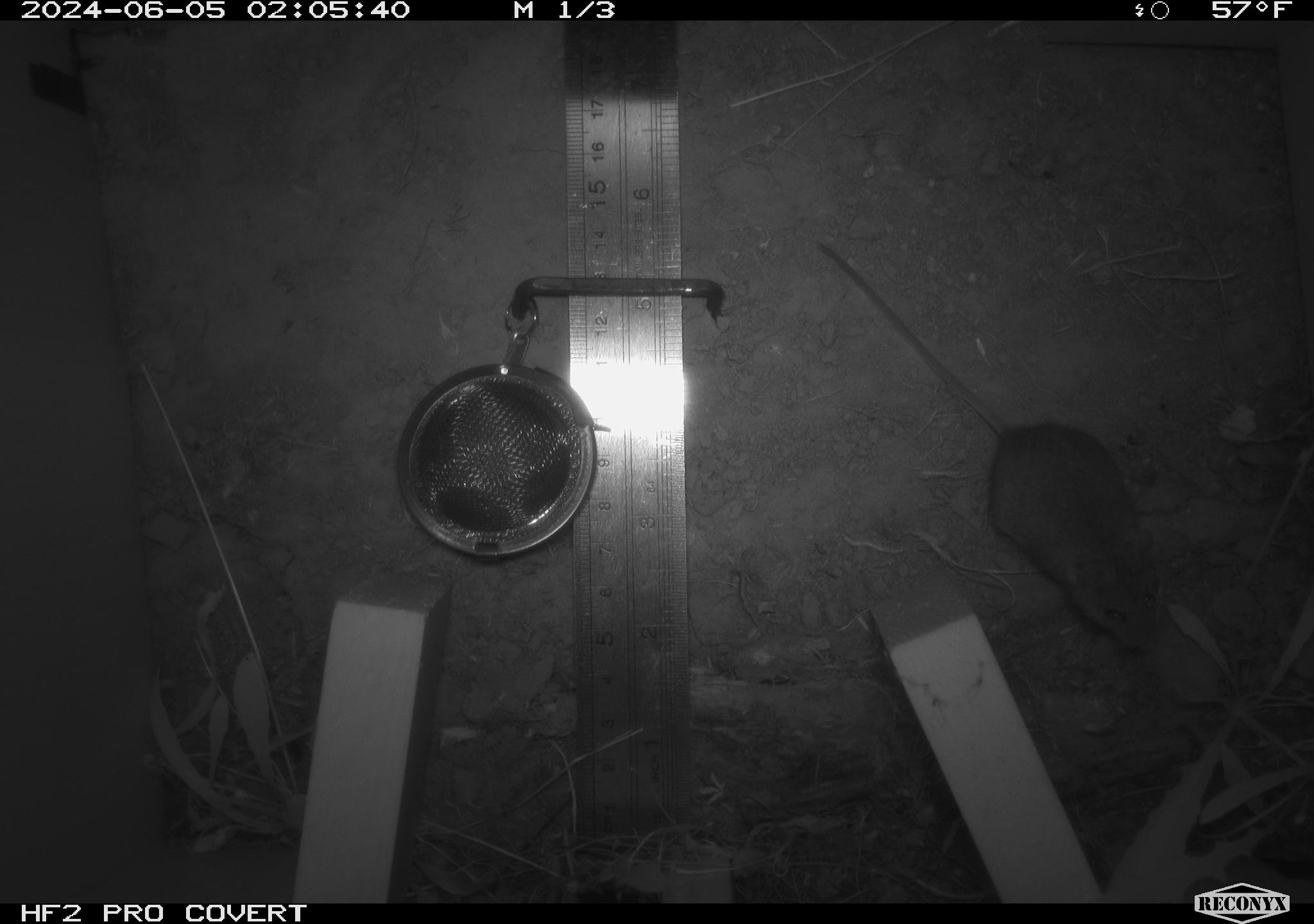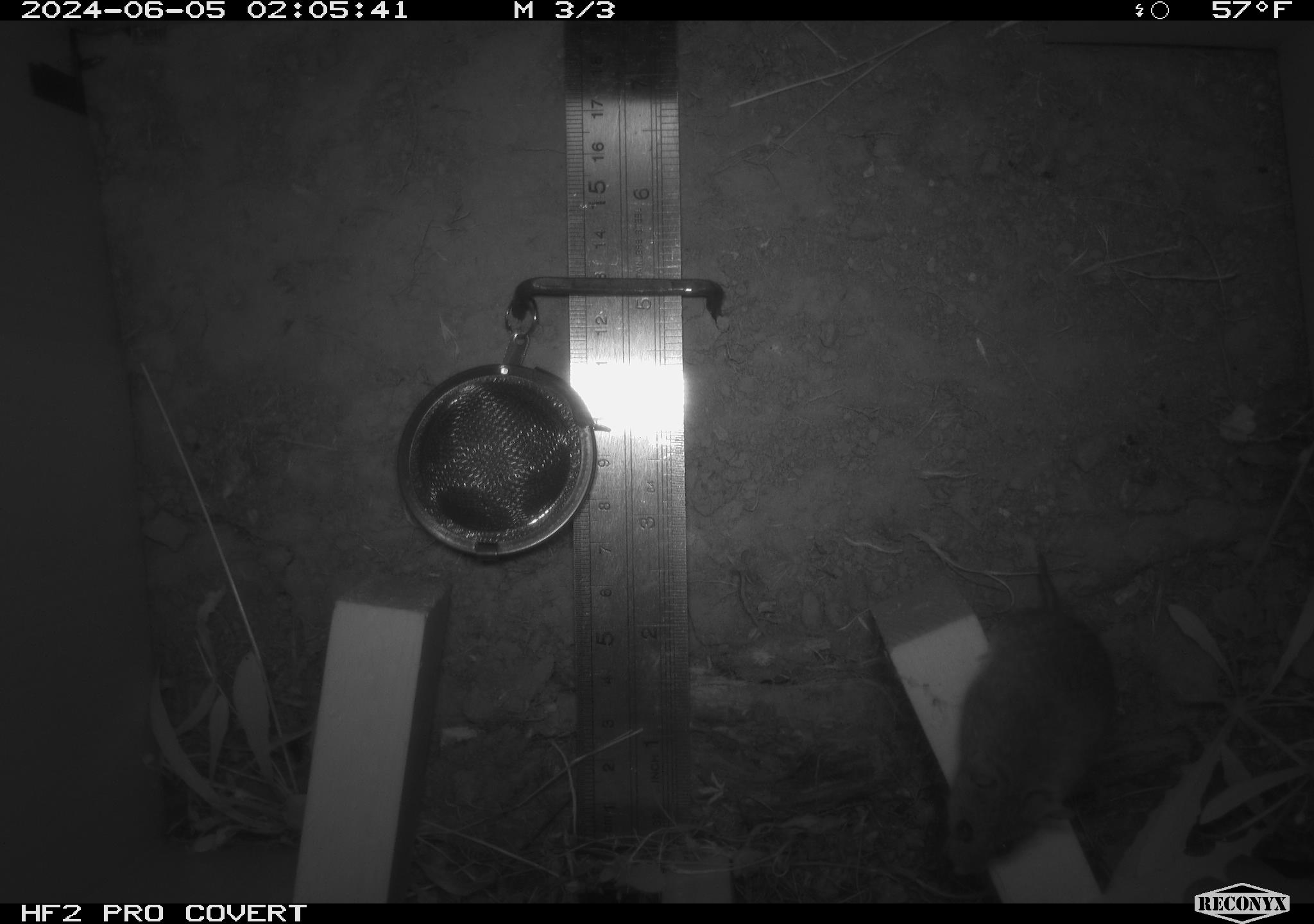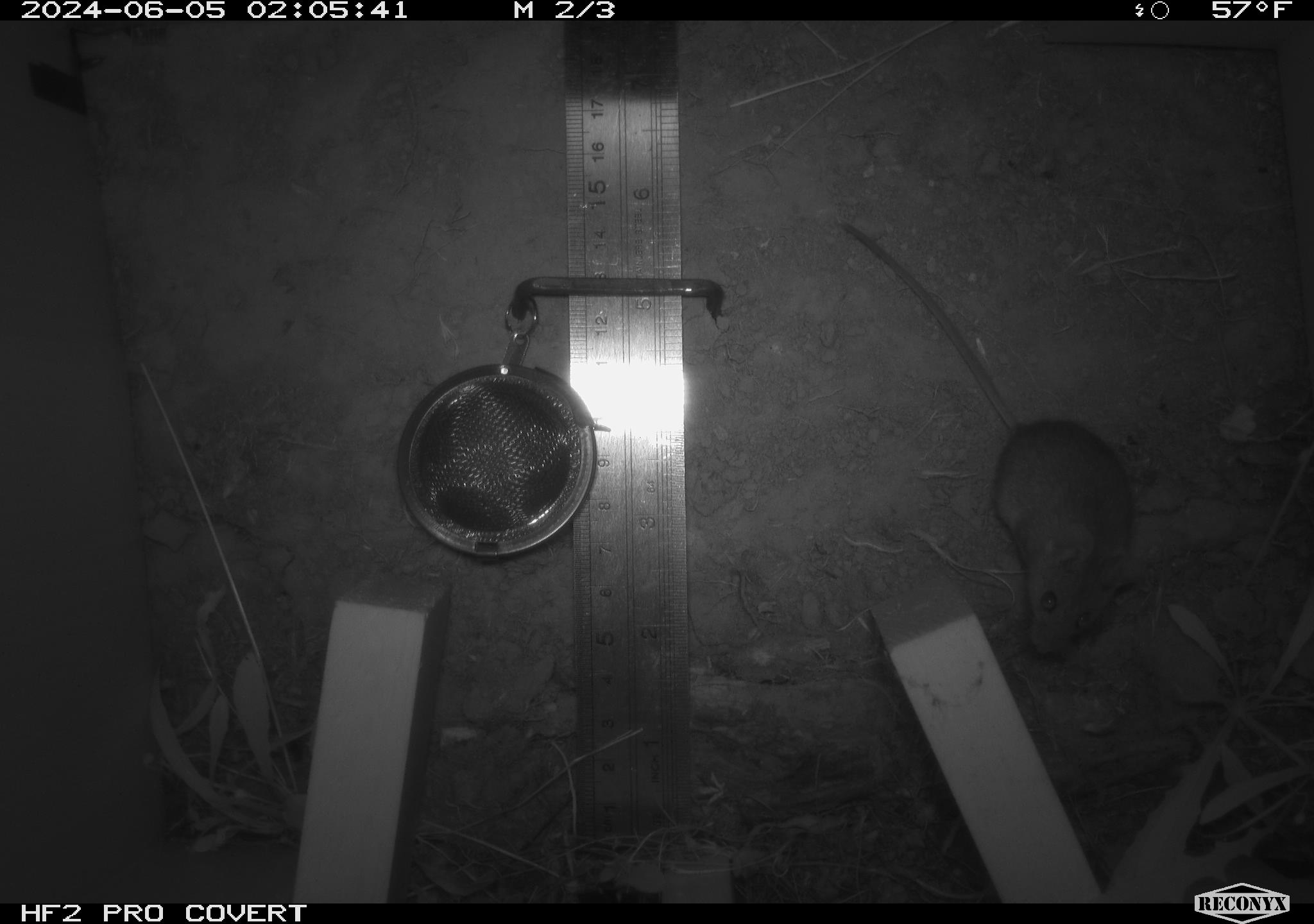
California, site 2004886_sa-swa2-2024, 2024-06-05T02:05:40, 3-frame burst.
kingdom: Animalia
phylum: Chordata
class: Mammalia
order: Rodentia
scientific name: Rodentia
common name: mouse species